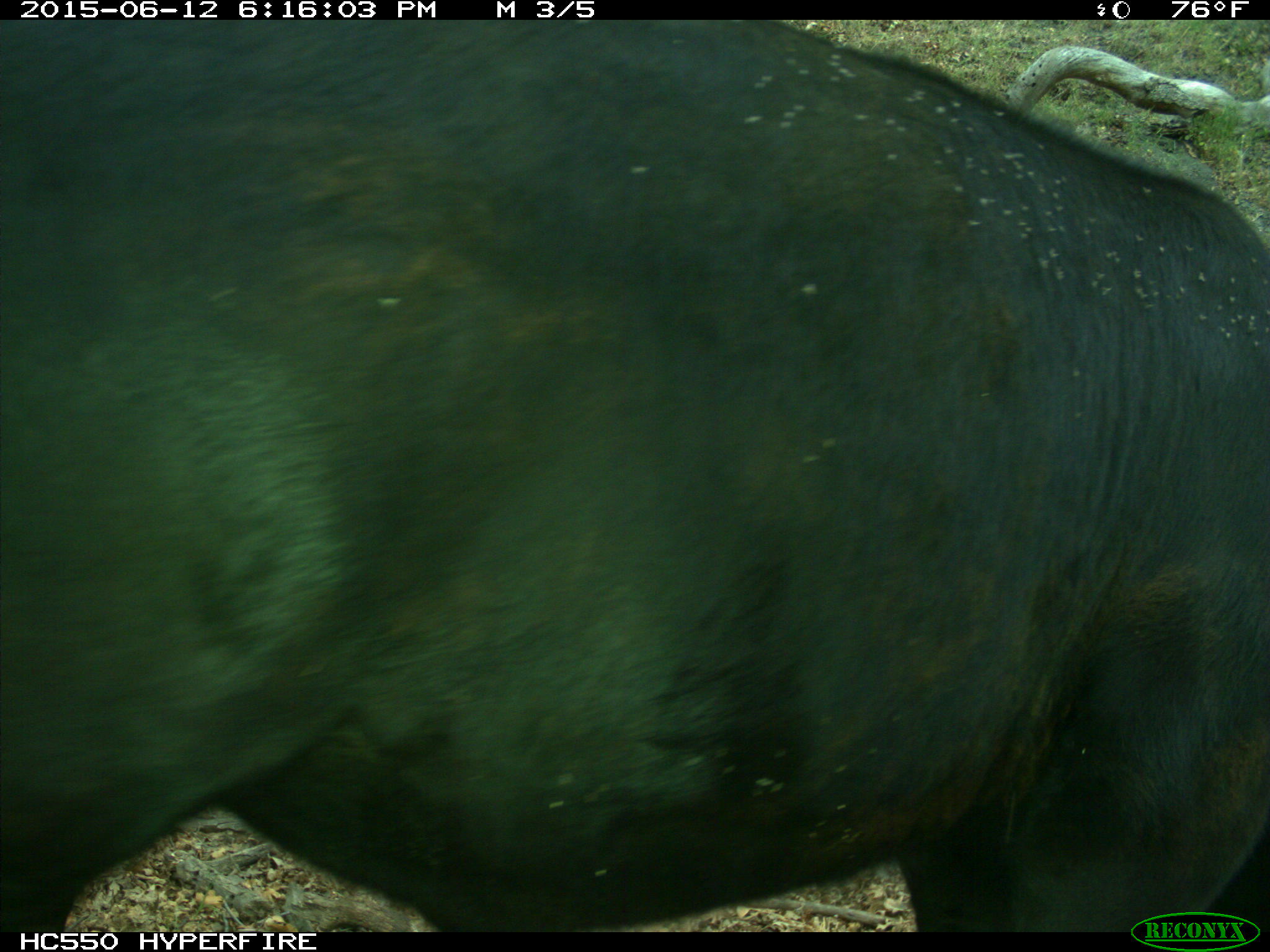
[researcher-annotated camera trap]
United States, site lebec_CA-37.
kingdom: Animalia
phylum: Chordata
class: Mammalia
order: Artiodactyla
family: Bovidae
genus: Bos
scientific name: Bos taurus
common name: domestic cow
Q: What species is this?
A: Bos taurus (domestic cow).